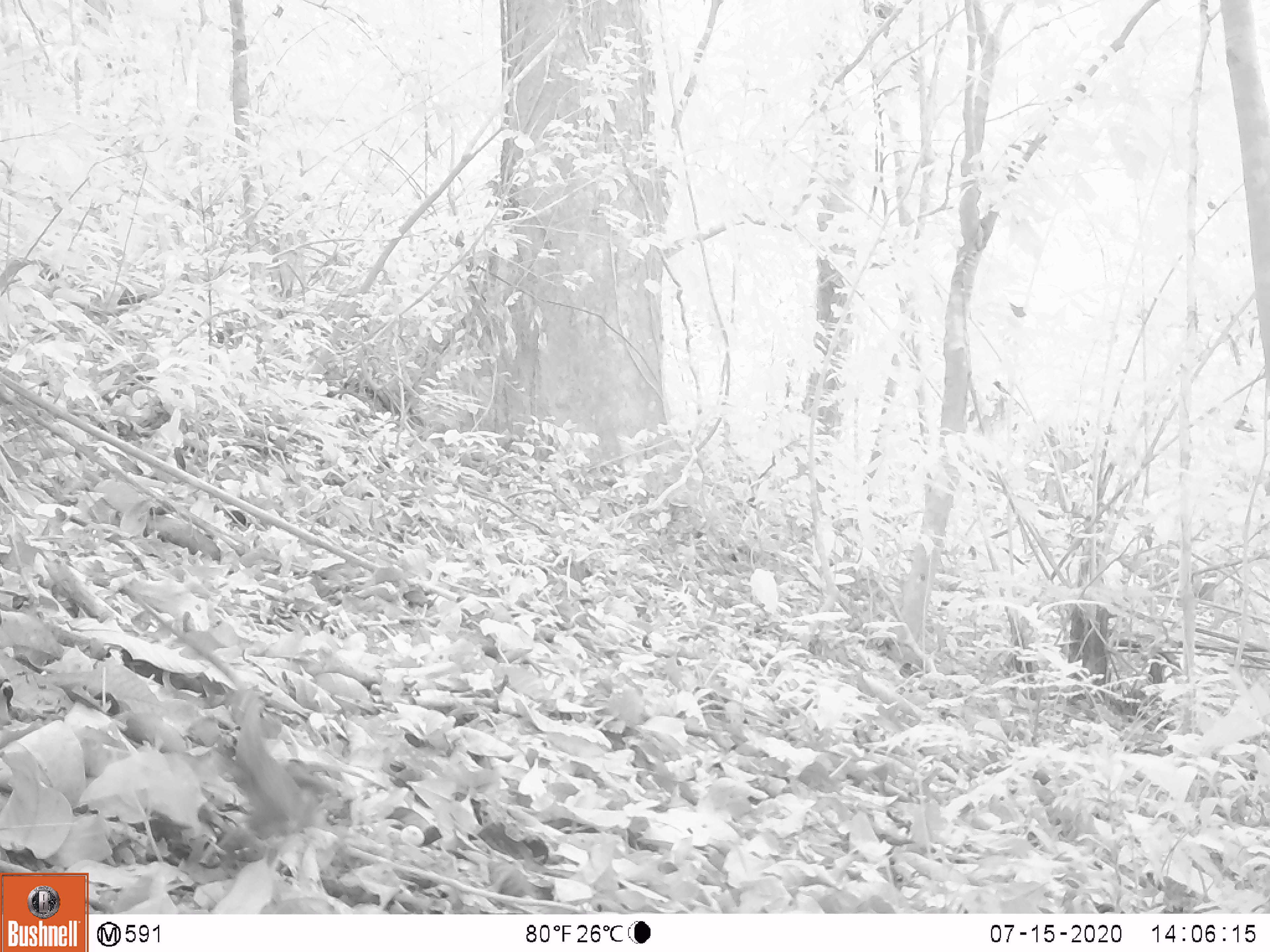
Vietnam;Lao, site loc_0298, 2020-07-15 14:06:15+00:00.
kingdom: Animalia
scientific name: Animalia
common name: animal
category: unidentified animal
Unidentified animal (animal) (Animalia). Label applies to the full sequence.